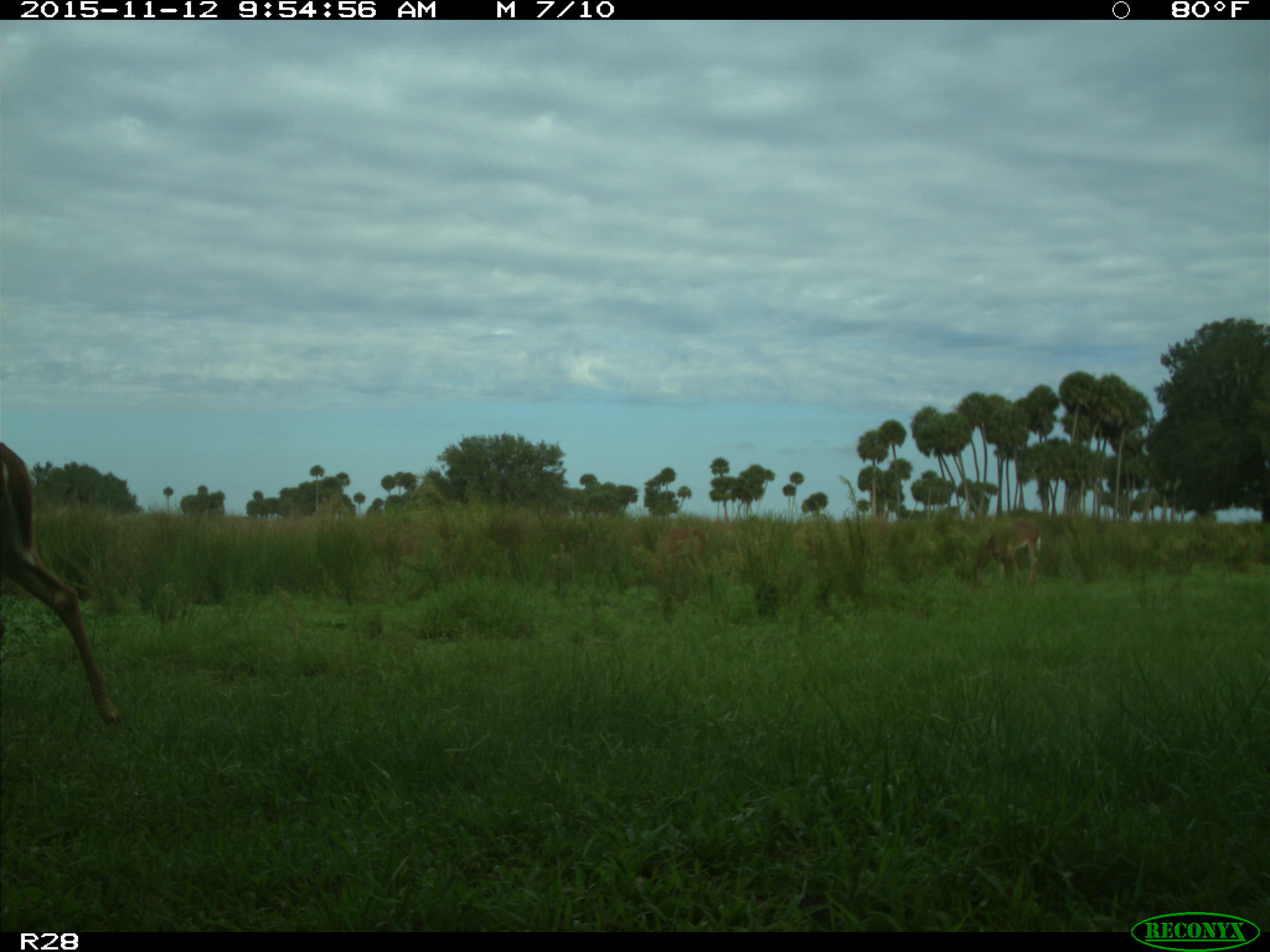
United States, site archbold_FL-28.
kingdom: Animalia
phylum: Chordata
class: Mammalia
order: Artiodactyla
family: Cervidae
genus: Odocoileus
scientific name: Odocoileus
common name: deer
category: unidentified deer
Unidentified deer (deer) (Odocoileus).